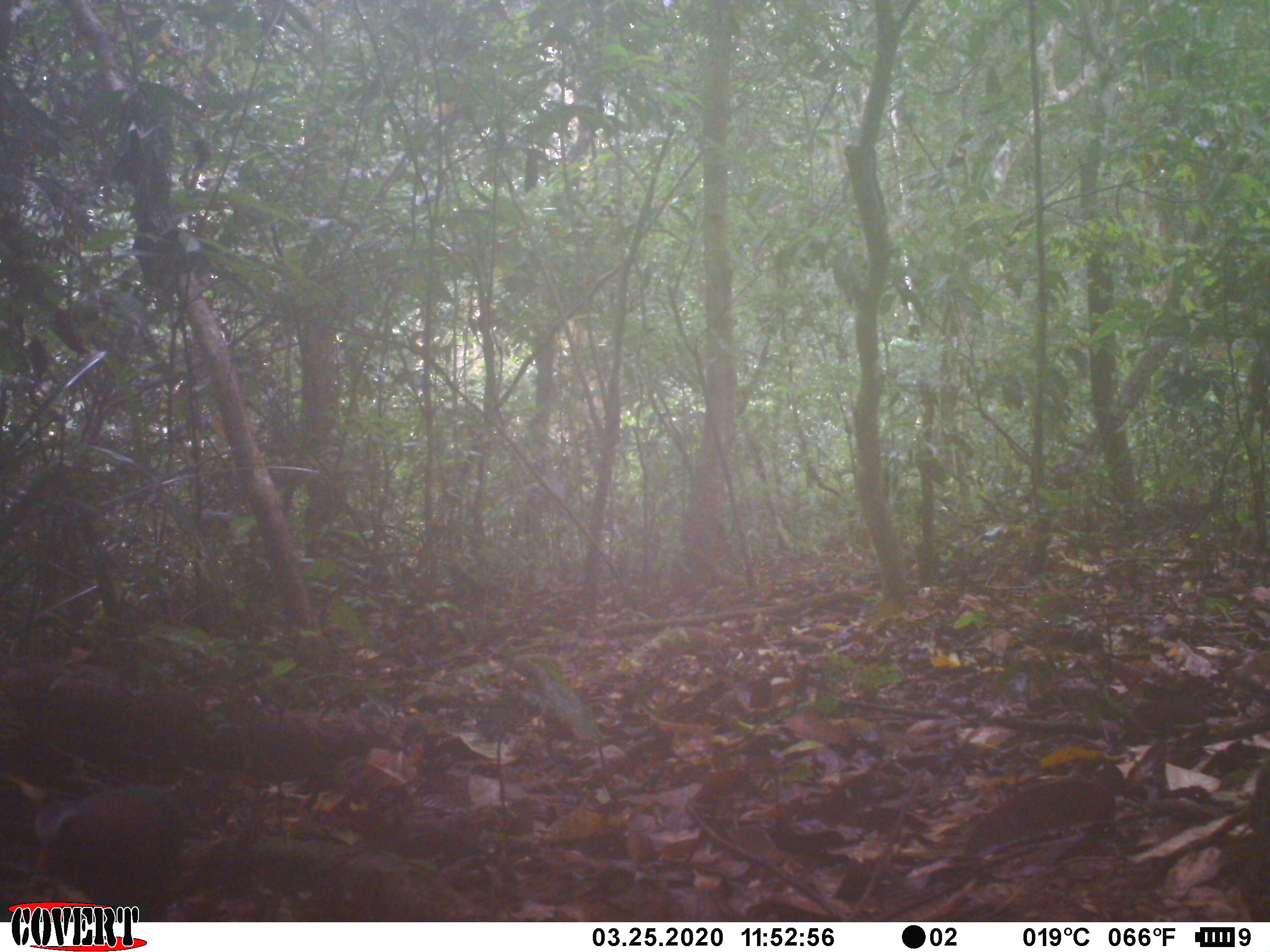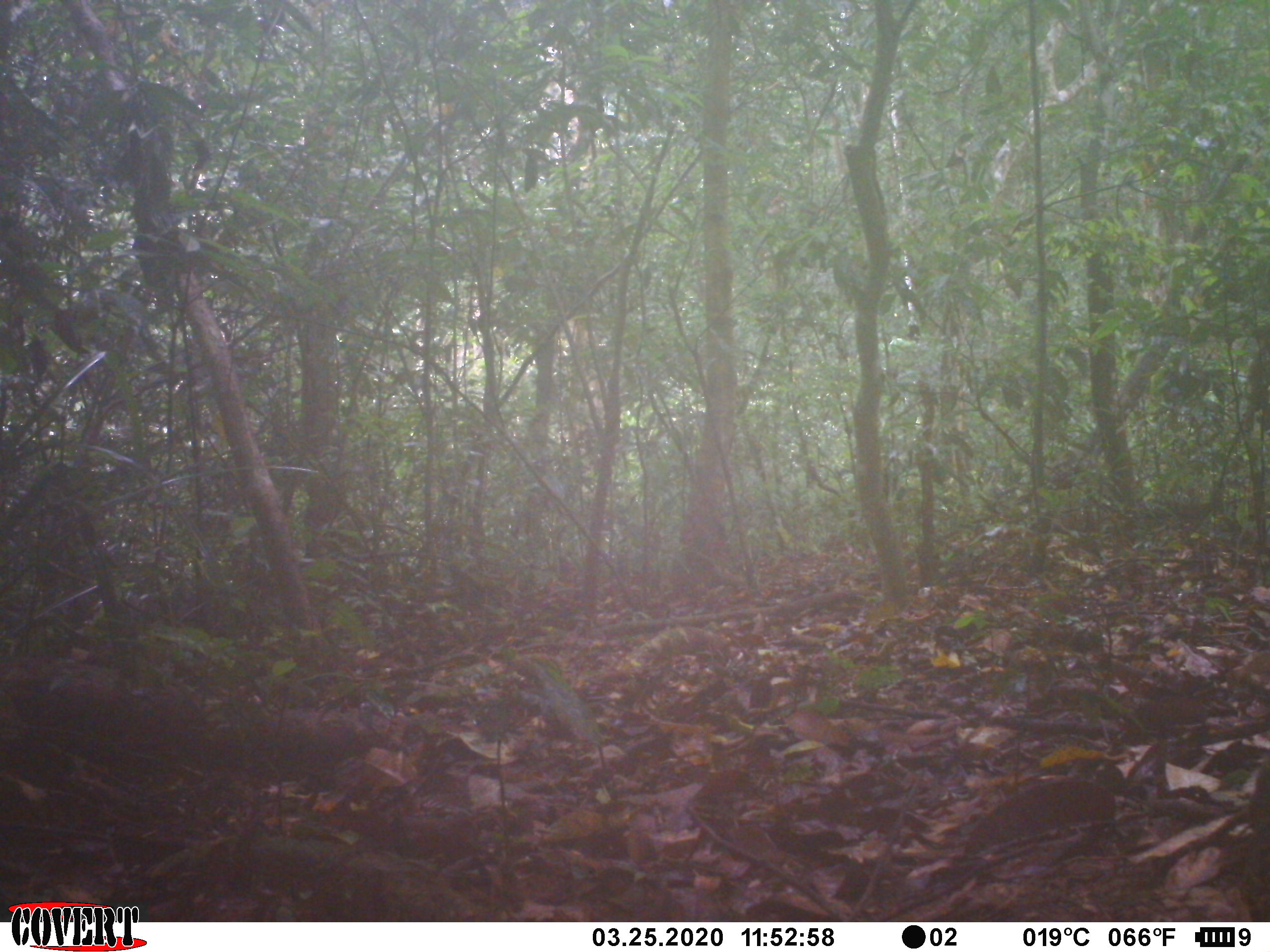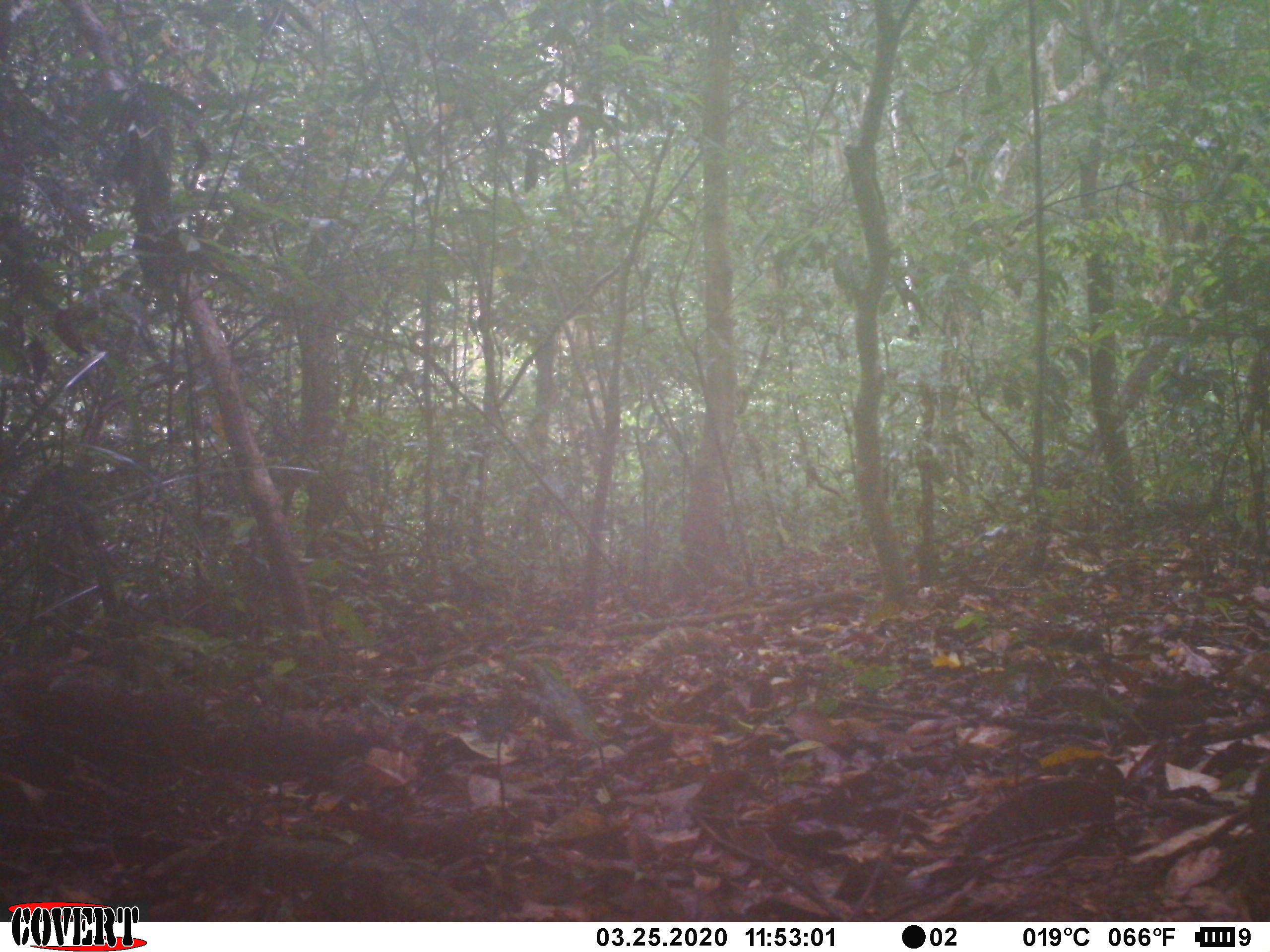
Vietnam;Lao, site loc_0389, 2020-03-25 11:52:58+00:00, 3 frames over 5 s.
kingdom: Animalia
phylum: Chordata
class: Aves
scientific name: Aves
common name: bird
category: unidentified bird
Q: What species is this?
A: Unidentified bird (bird) (Aves).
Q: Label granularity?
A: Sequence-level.